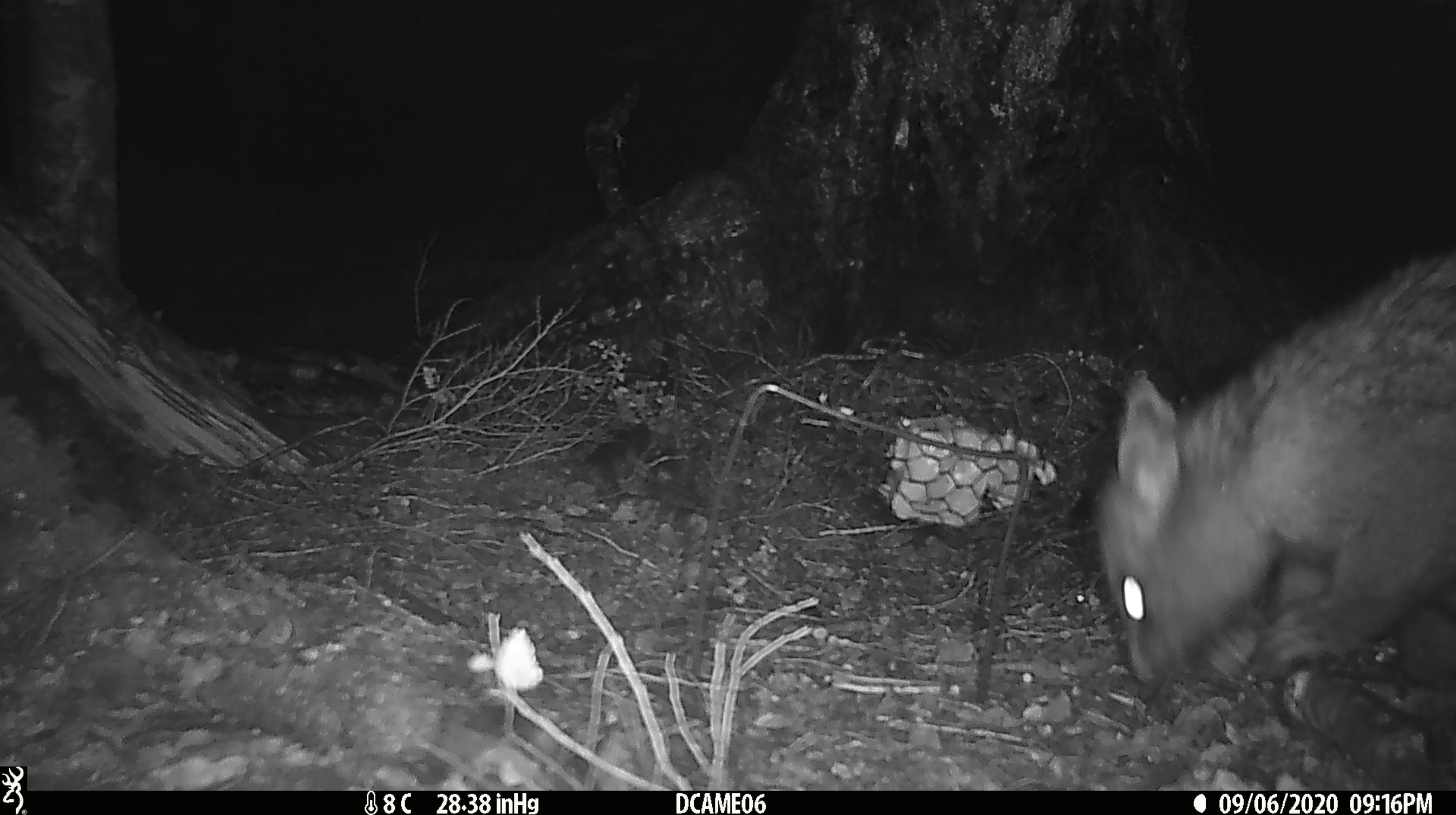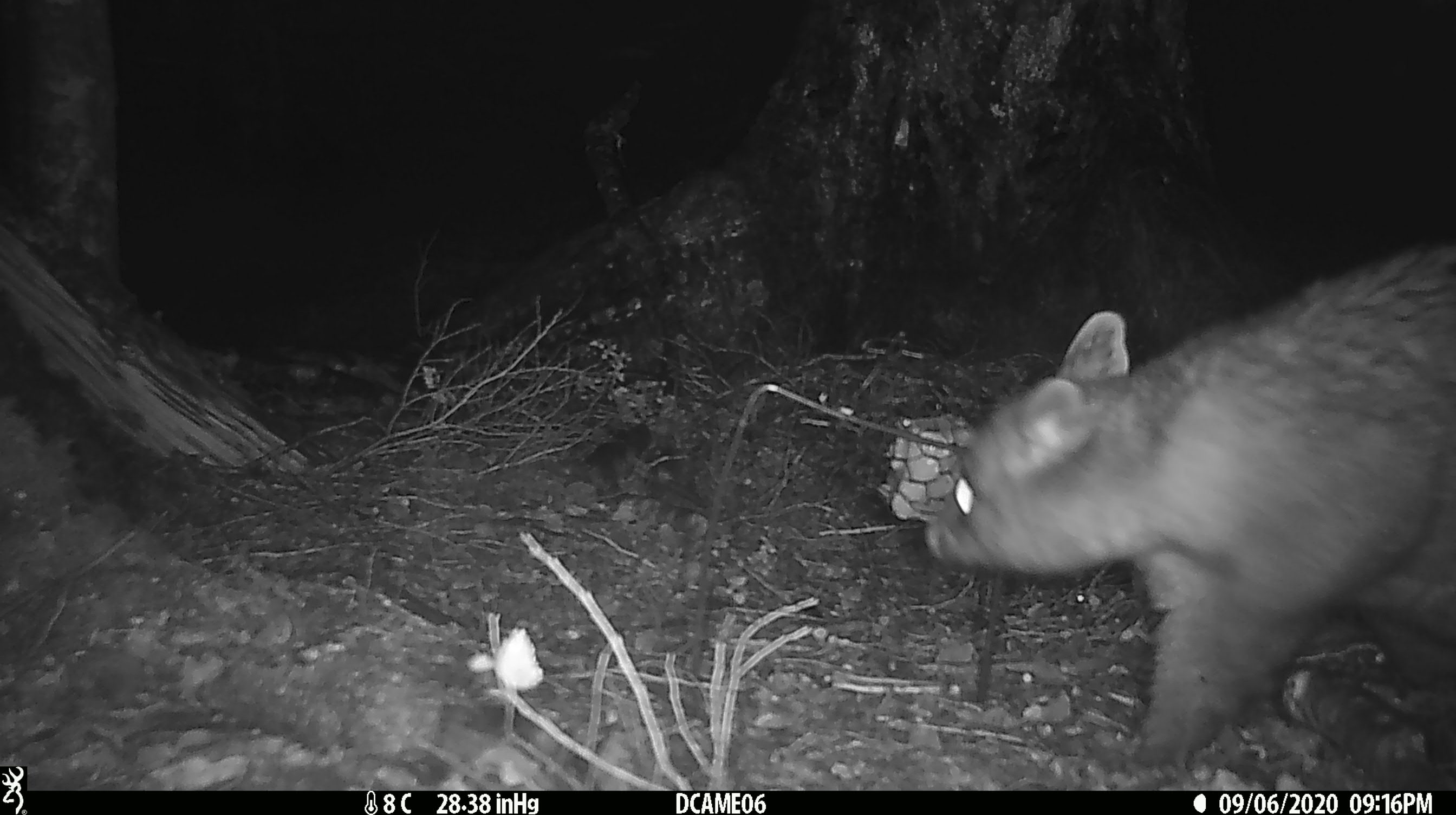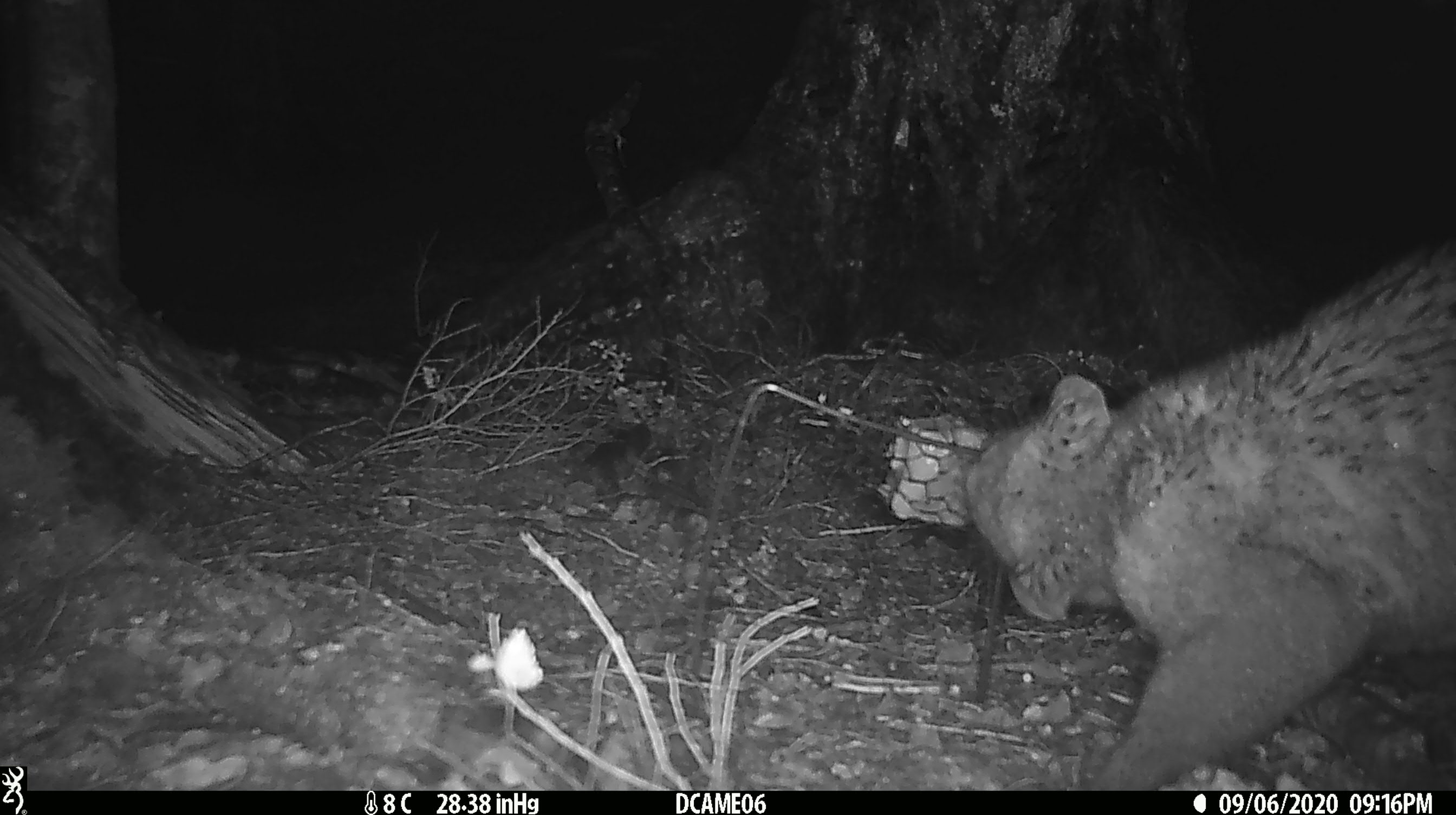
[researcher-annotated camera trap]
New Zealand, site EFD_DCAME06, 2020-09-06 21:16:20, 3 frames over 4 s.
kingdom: Animalia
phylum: Chordata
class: Mammalia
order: Diprotodontia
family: Phalangeridae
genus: Trichosurus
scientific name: Trichosurus vulpecula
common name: common brushtail possum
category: possum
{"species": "possum (common brushtail possum) (Trichosurus vulpecula)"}